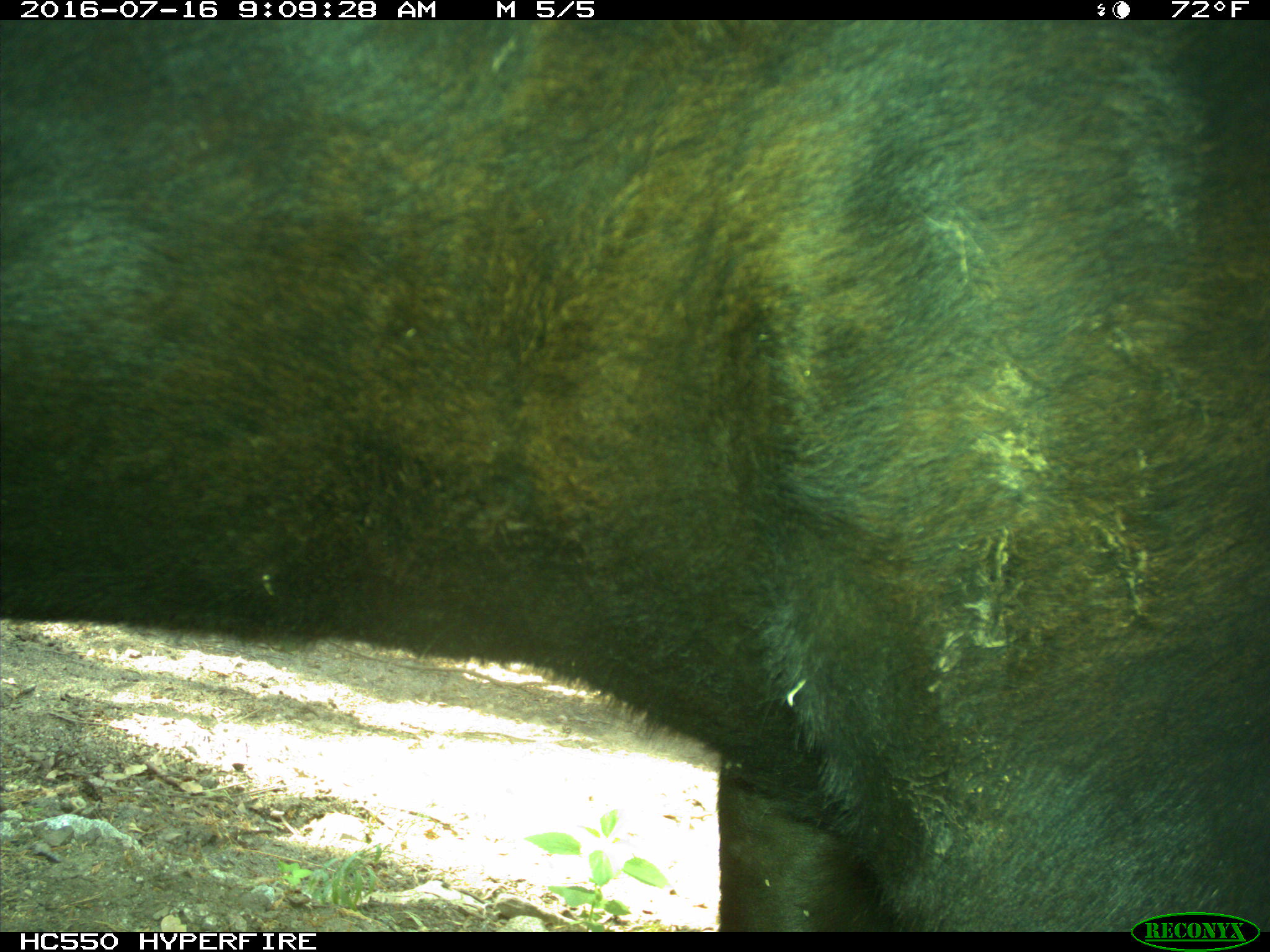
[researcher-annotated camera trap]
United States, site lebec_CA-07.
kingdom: Animalia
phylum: Chordata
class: Mammalia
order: Artiodactyla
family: Bovidae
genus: Bos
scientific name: Bos taurus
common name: domestic cow